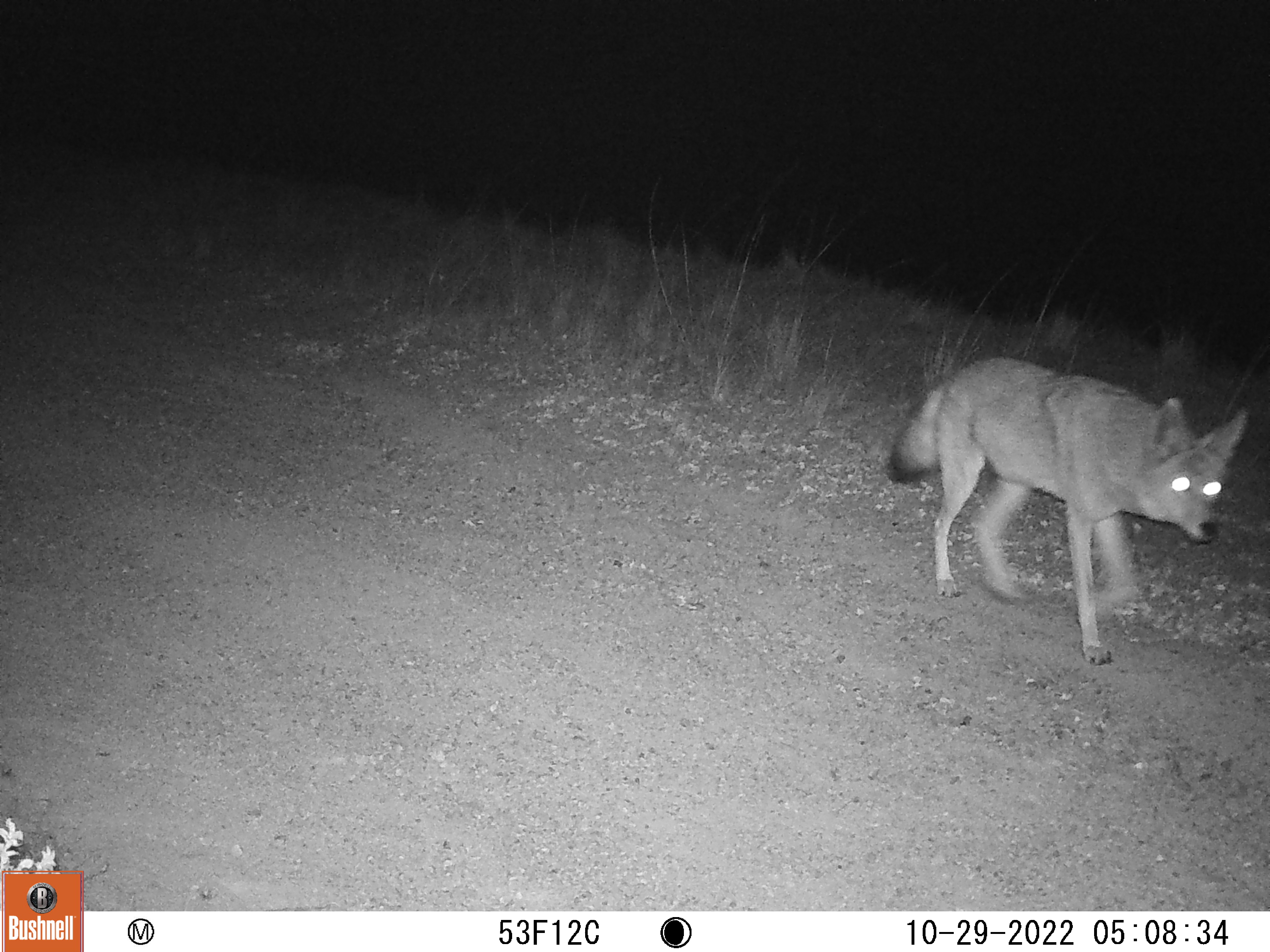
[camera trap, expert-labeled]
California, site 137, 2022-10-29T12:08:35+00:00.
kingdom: Animalia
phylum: Chordata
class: Mammalia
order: Carnivora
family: Canidae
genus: Canis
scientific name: Canis latrans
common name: coyote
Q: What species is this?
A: Coyote (Canis latrans).